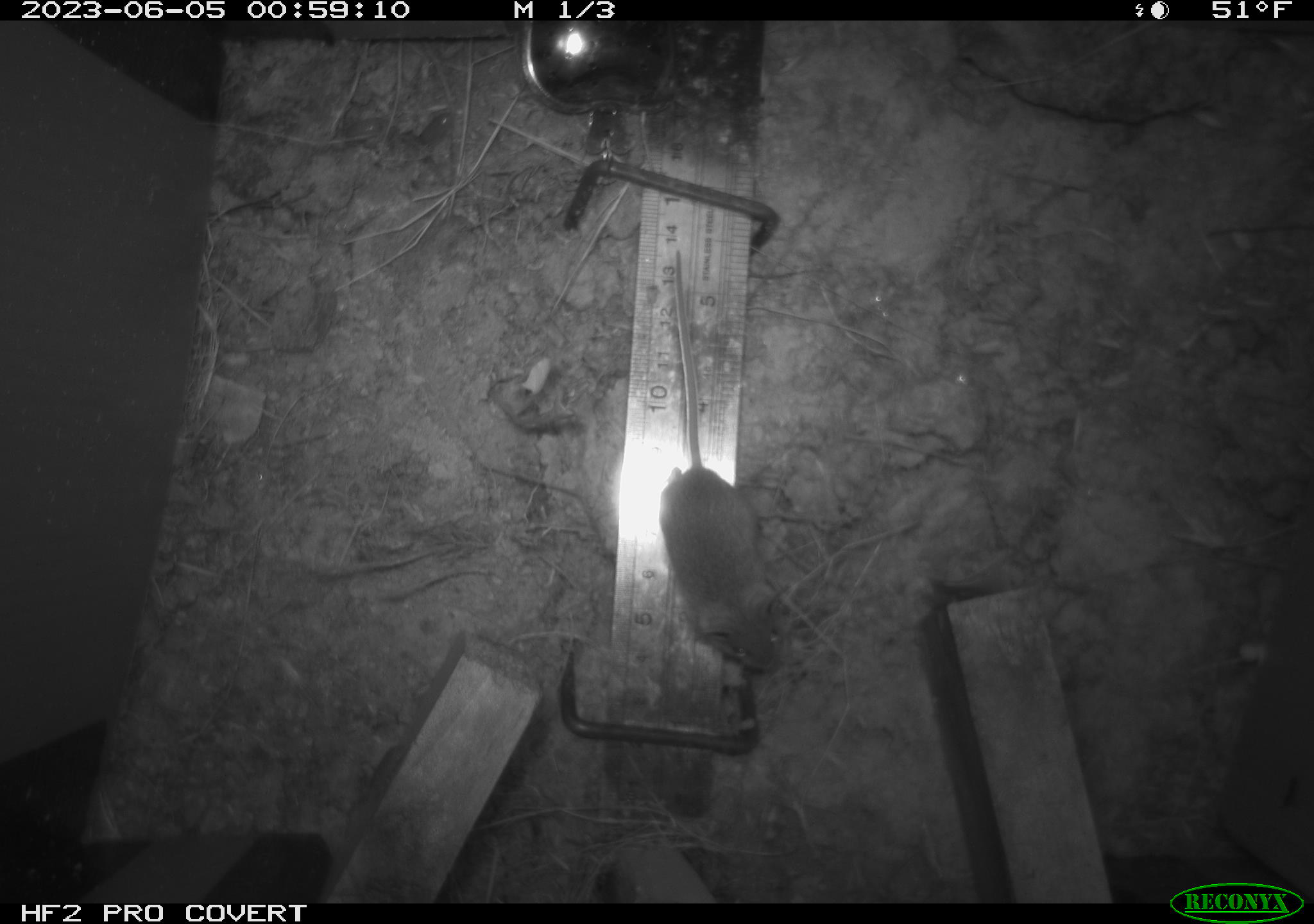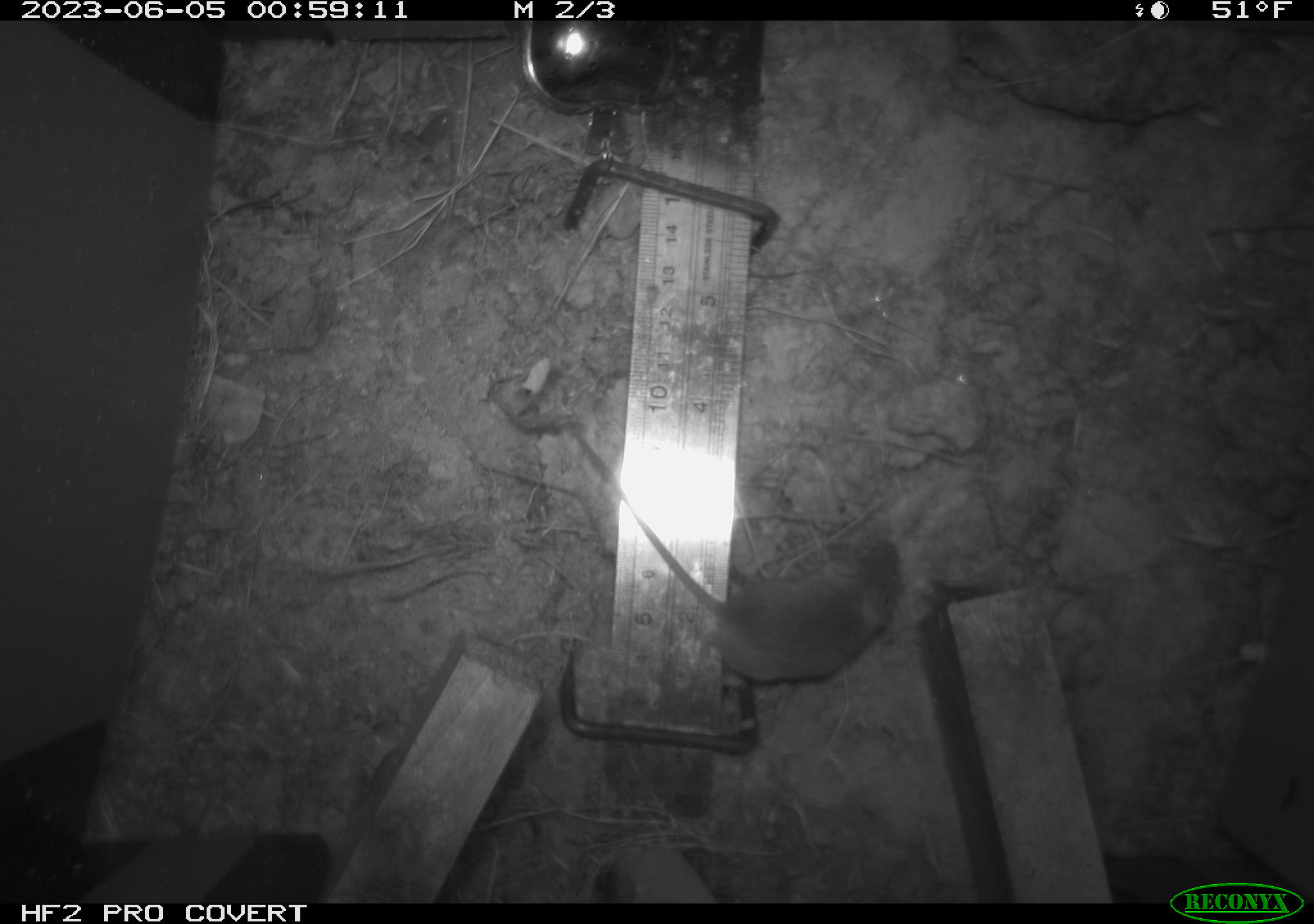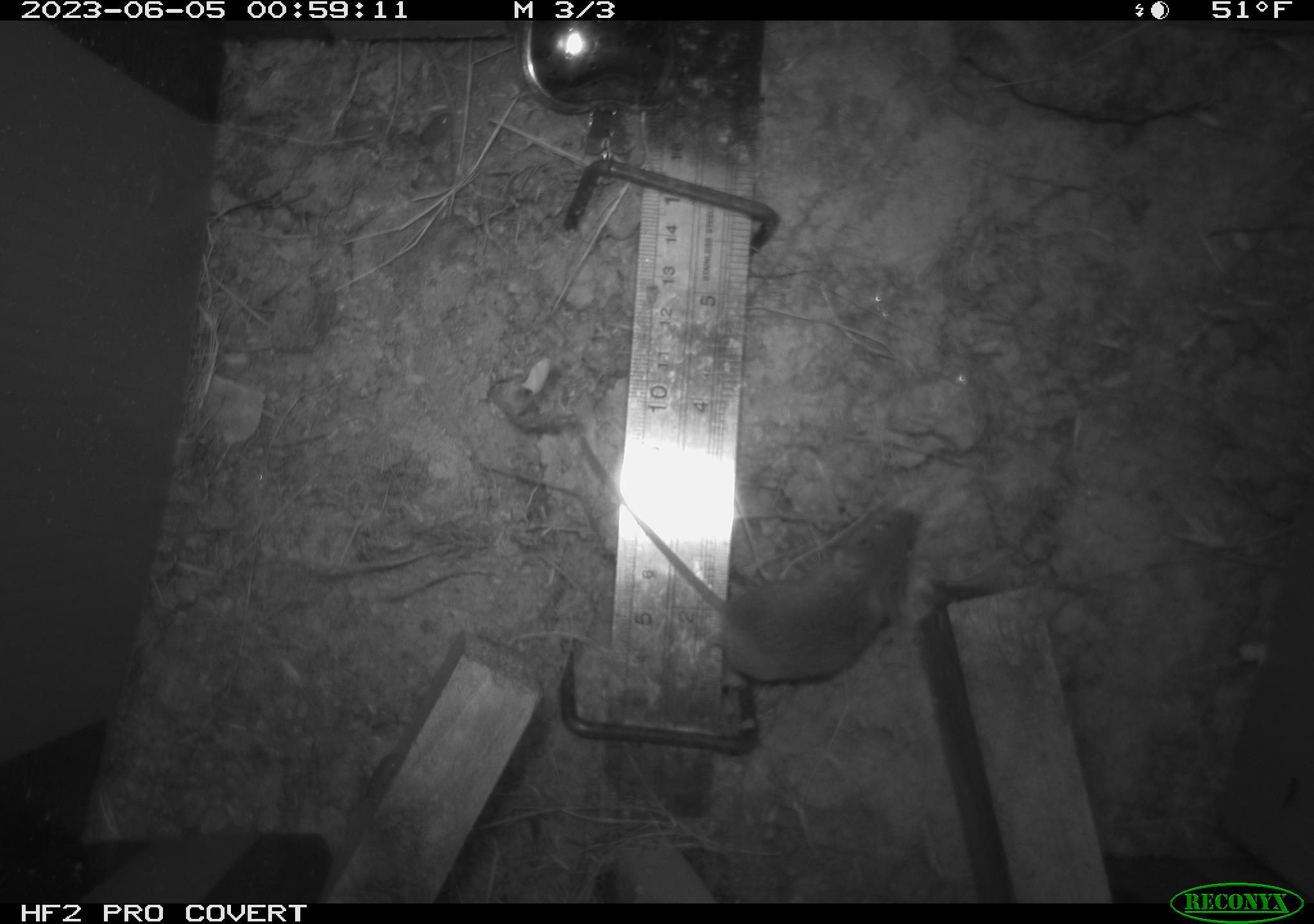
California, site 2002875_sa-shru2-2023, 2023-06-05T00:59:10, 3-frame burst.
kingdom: Animalia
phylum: Chordata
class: Mammalia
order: Rodentia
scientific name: Rodentia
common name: mouse species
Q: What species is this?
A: Mouse species (Rodentia).